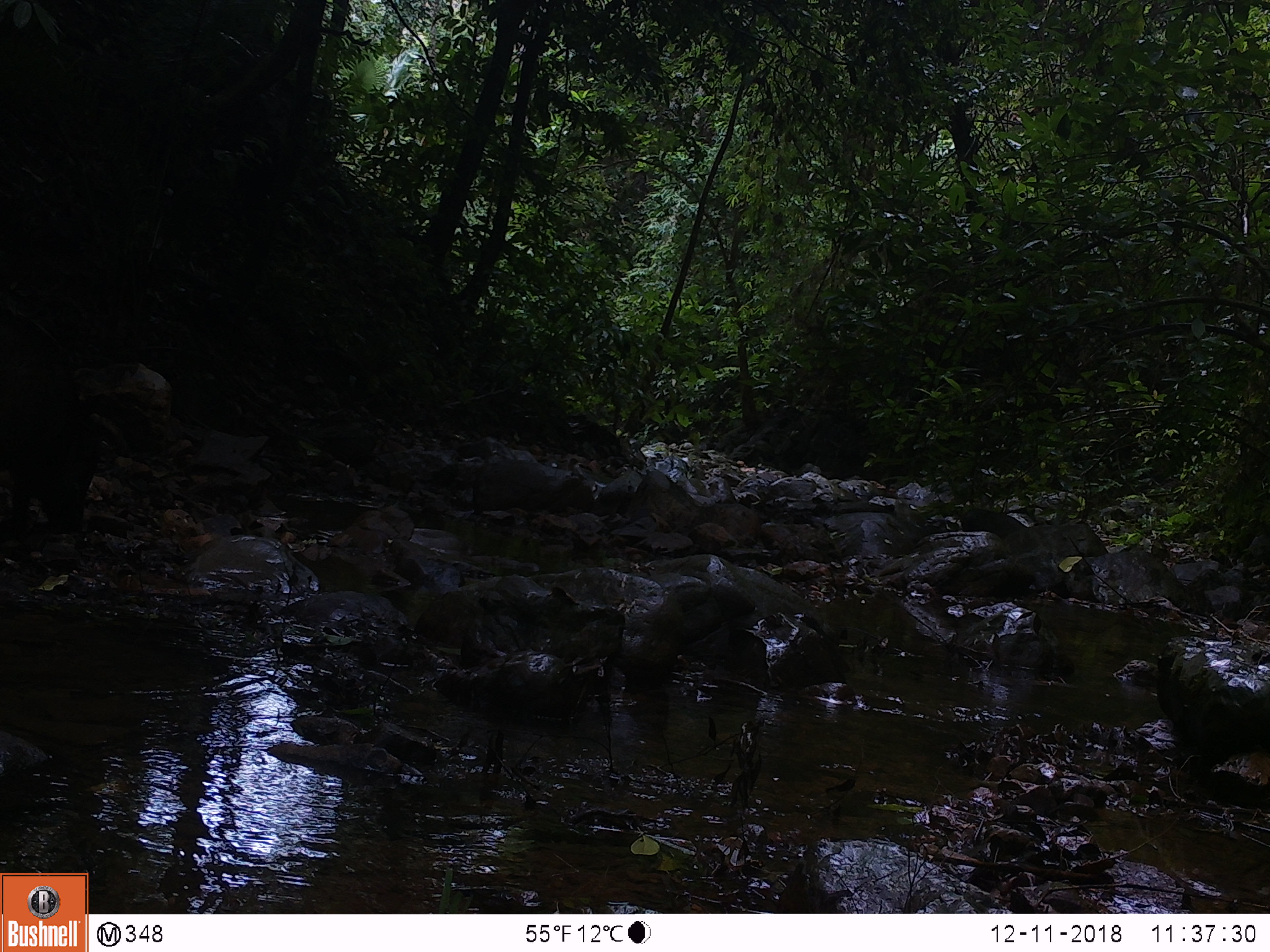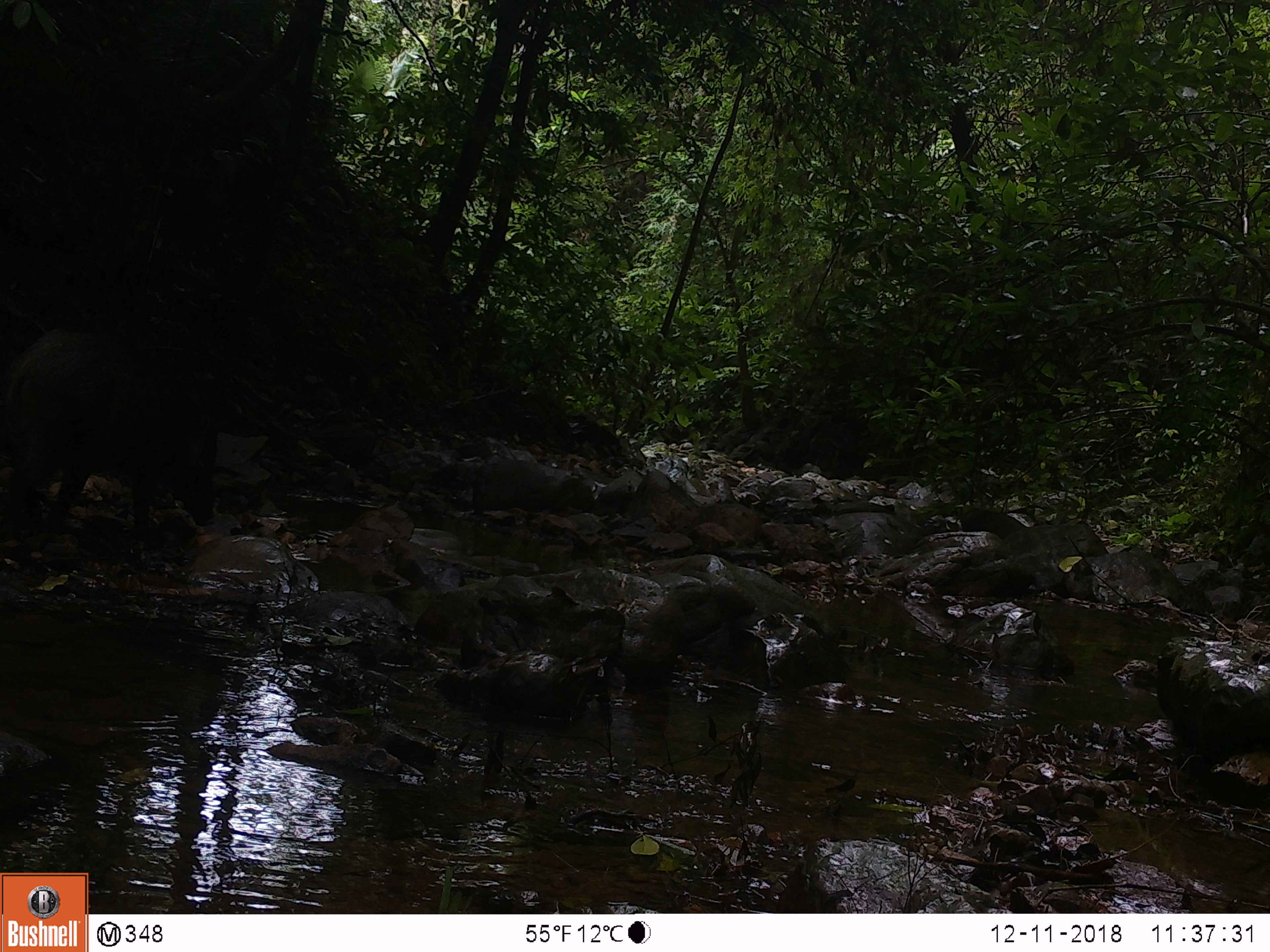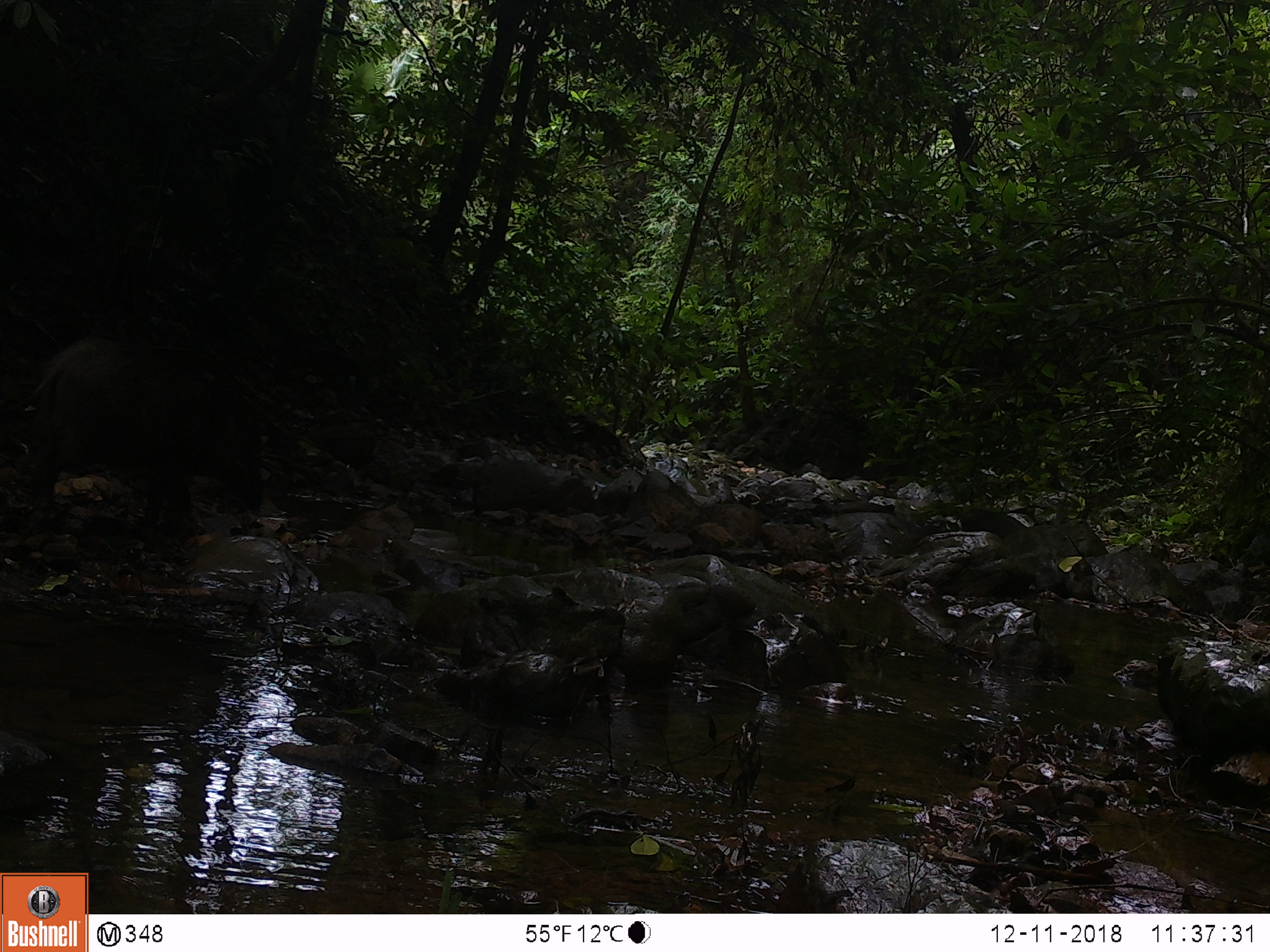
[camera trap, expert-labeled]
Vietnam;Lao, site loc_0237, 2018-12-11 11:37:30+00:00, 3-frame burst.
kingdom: Animalia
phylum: Chordata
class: Mammalia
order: Artiodactyla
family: Suidae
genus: Sus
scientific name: Sus scrofa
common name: eurasian wild pig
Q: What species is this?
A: Eurasian wild pig (Sus scrofa).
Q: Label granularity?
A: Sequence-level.